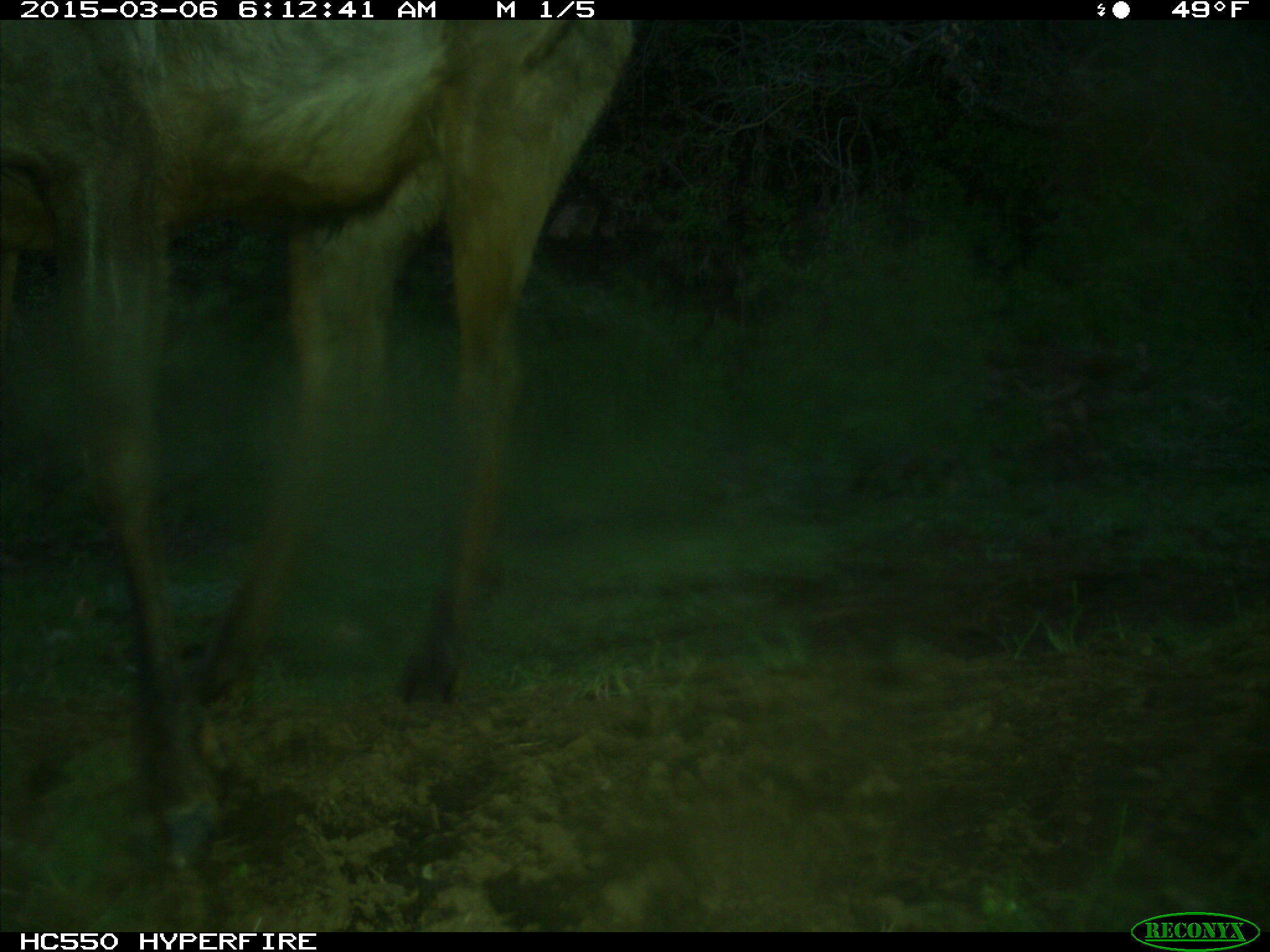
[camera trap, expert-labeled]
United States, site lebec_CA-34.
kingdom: Animalia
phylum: Chordata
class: Mammalia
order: Artiodactyla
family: Cervidae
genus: Cervus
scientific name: Cervus canadensis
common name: elk